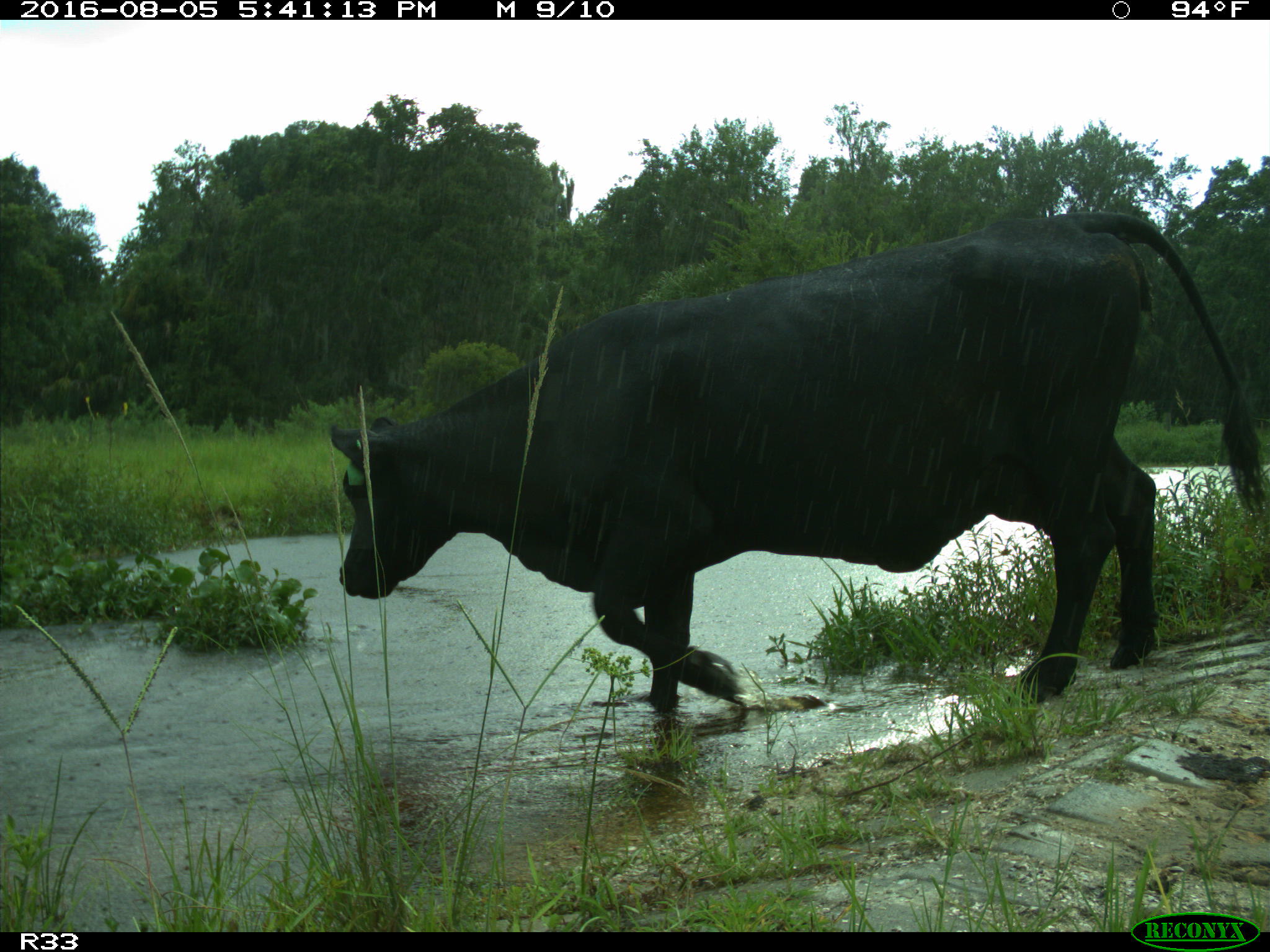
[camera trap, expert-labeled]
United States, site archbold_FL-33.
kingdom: Animalia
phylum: Chordata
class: Mammalia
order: Artiodactyla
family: Bovidae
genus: Bos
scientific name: Bos taurus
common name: domestic cow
Bos taurus (domestic cow).